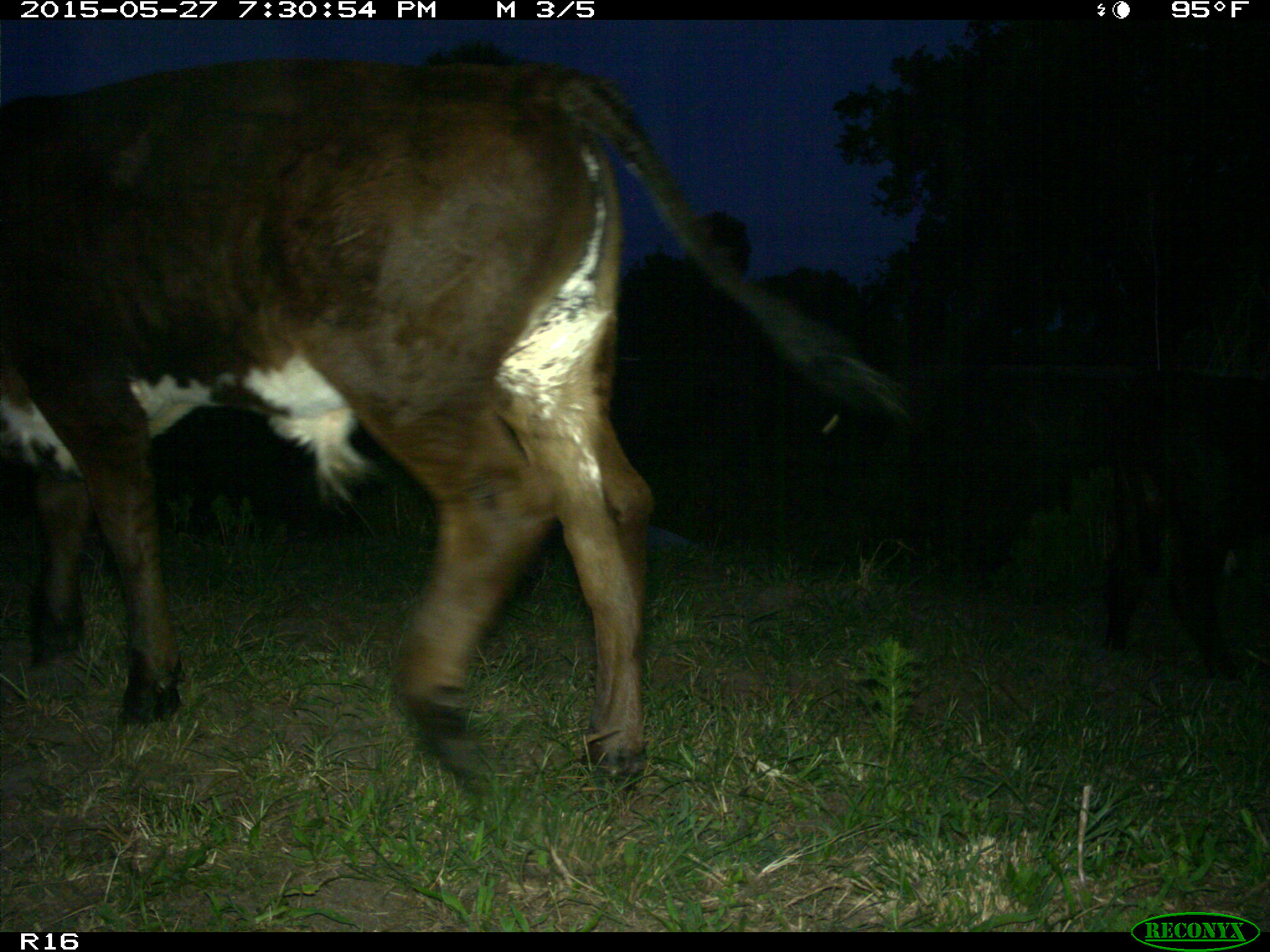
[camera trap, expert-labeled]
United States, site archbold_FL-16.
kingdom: Animalia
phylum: Chordata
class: Mammalia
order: Artiodactyla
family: Bovidae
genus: Bos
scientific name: Bos taurus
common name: domestic cow